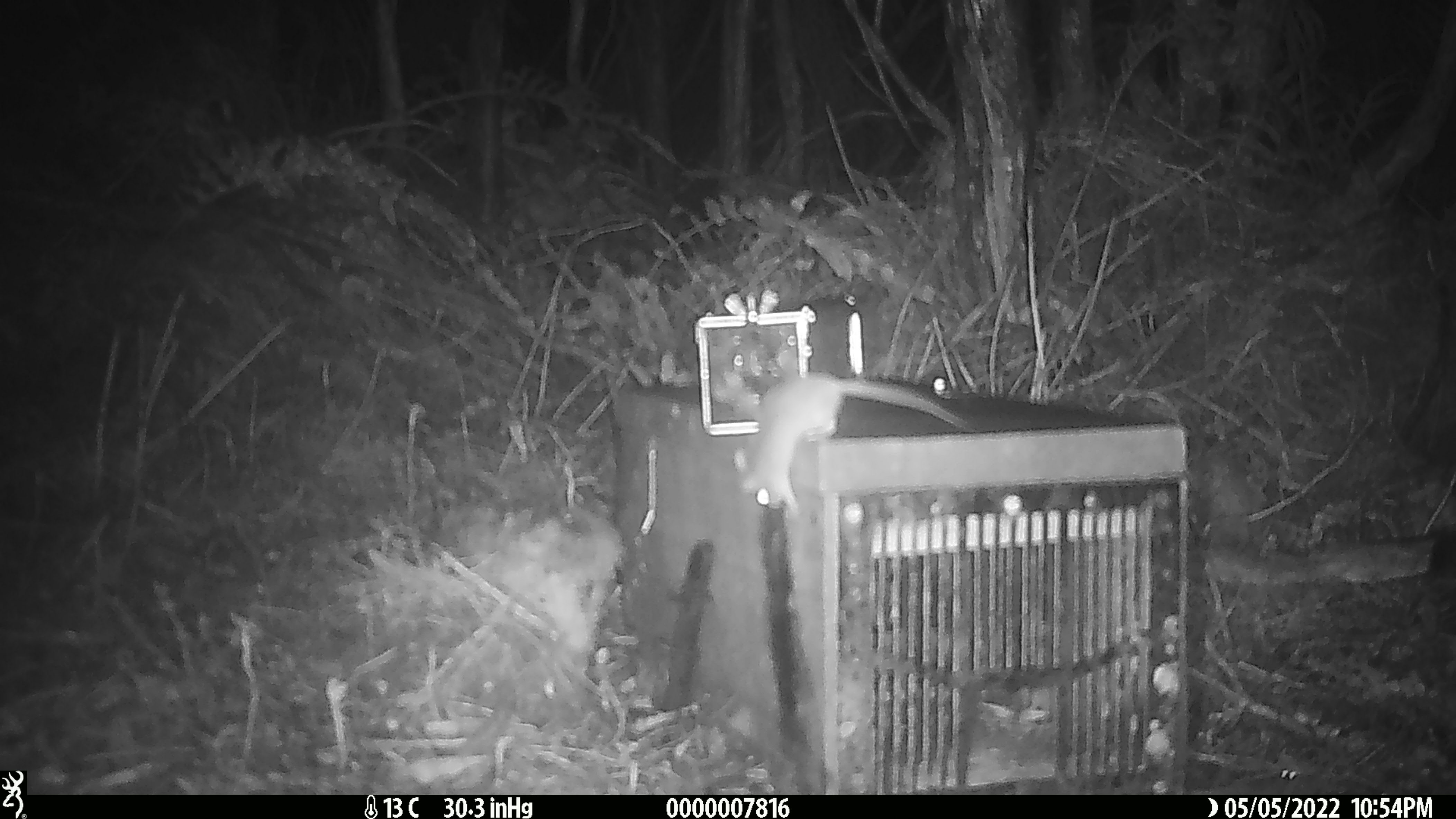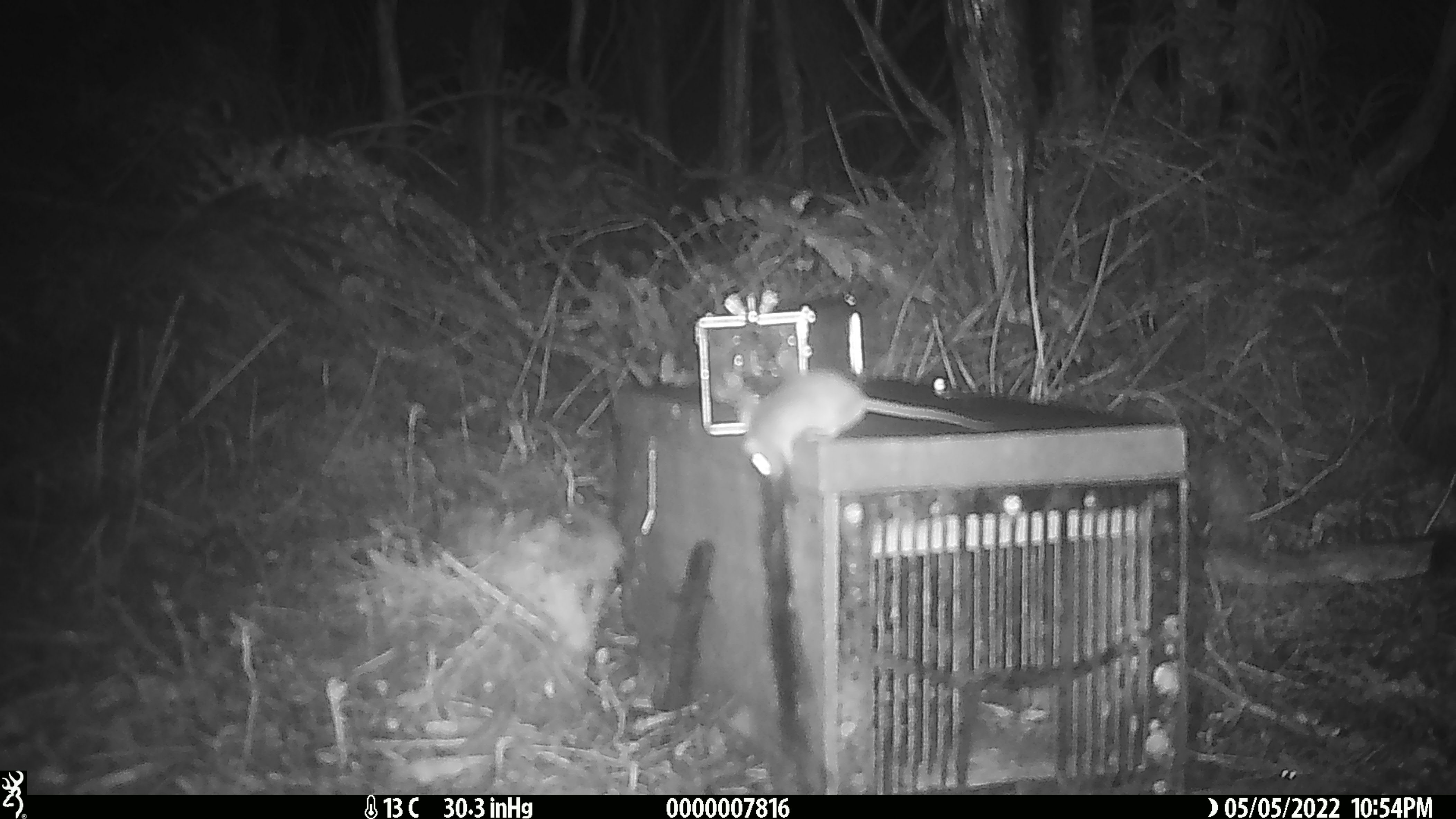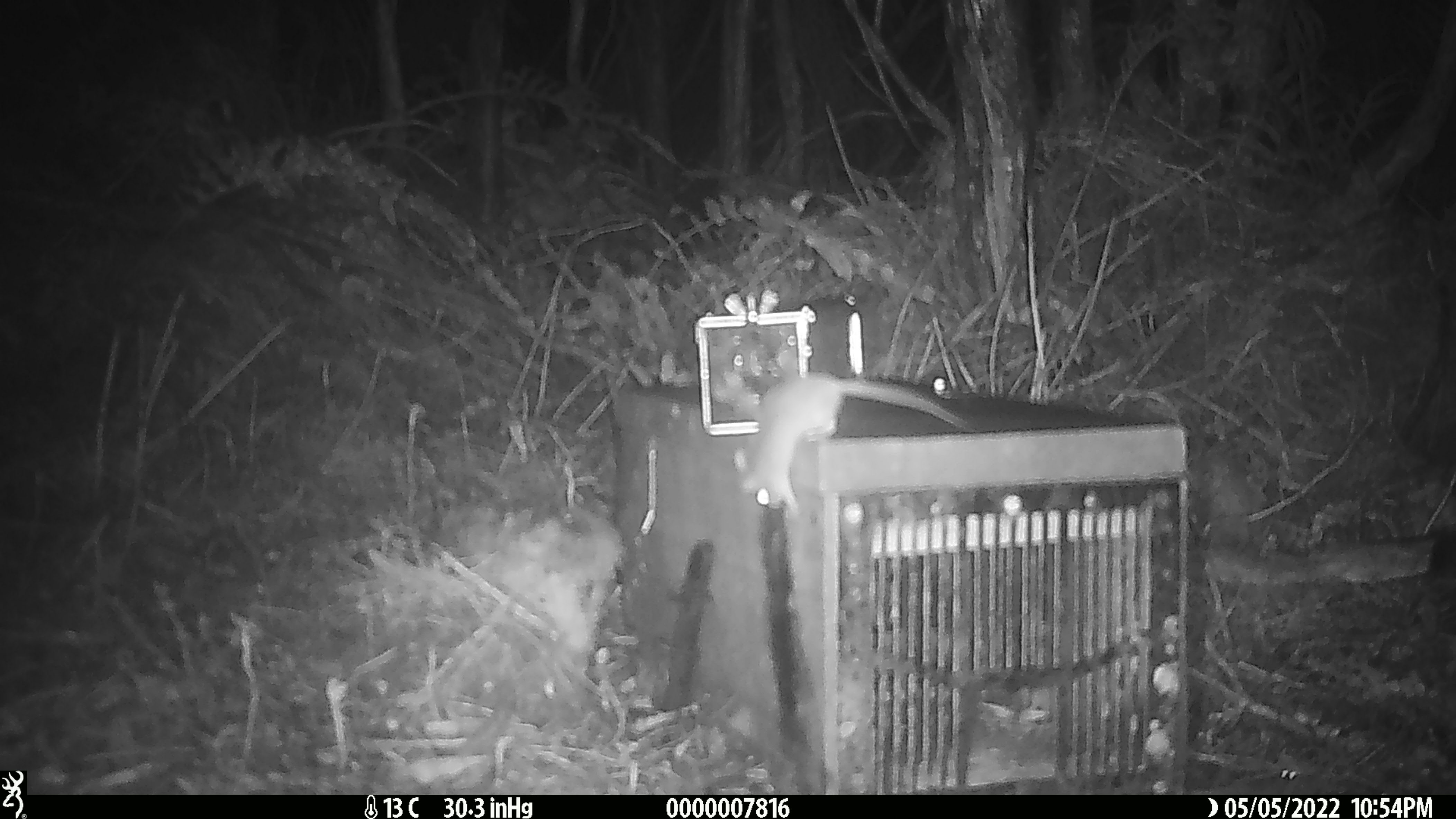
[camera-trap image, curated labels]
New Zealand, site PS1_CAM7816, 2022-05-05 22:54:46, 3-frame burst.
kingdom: Animalia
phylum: Chordata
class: Mammalia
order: Rodentia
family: Muridae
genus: Mus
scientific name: Mus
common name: mouse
Mouse (Mus).